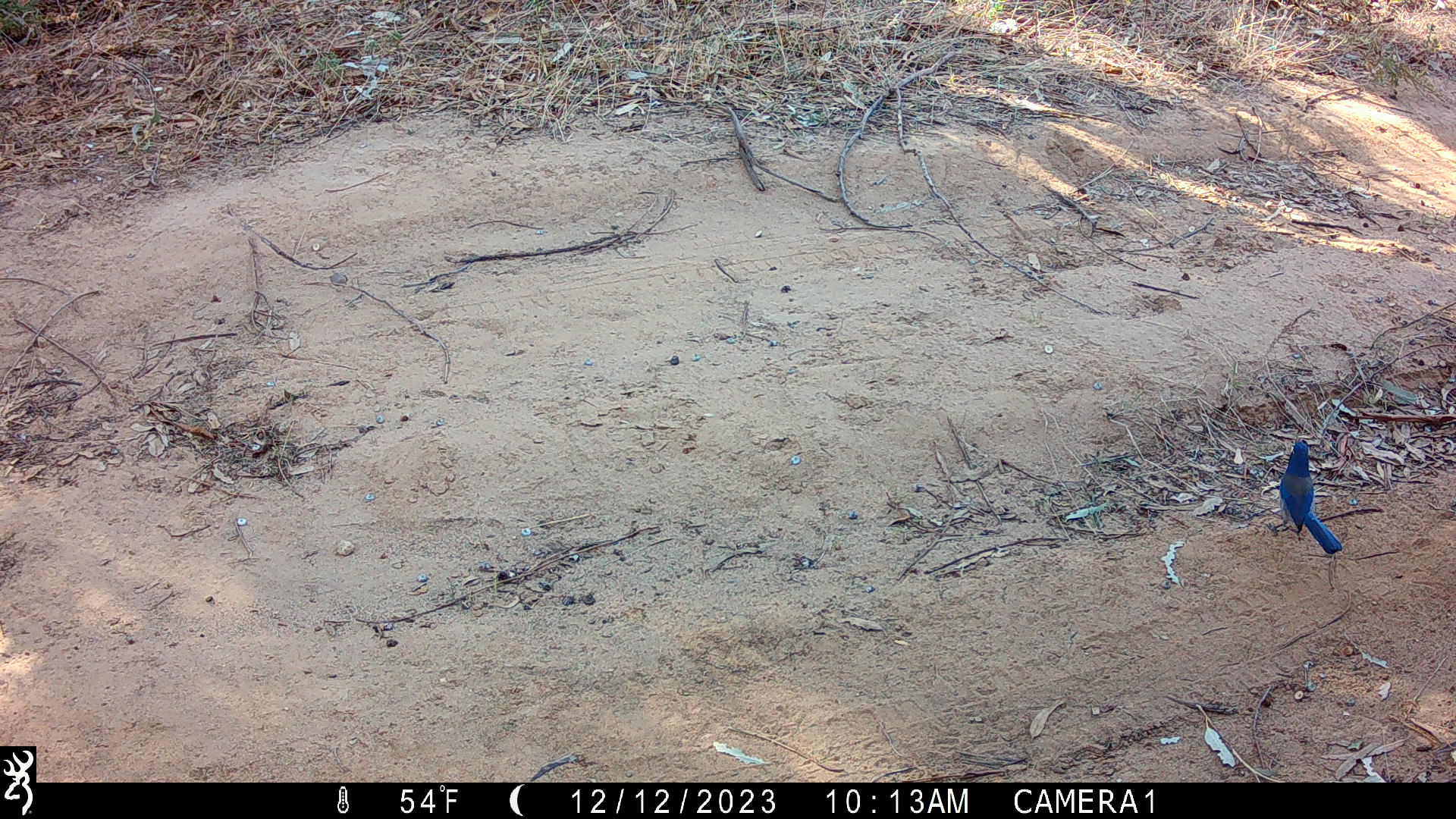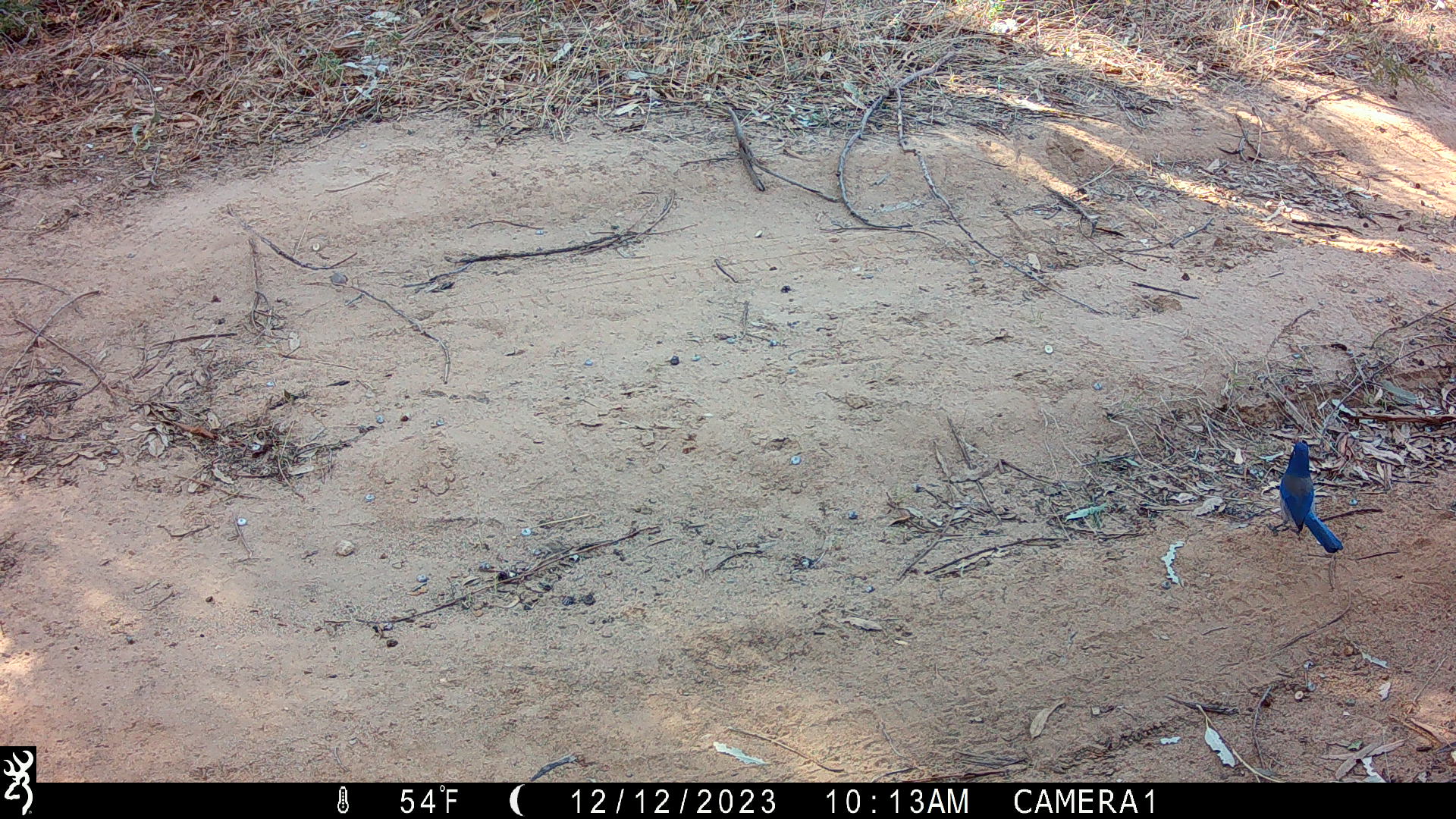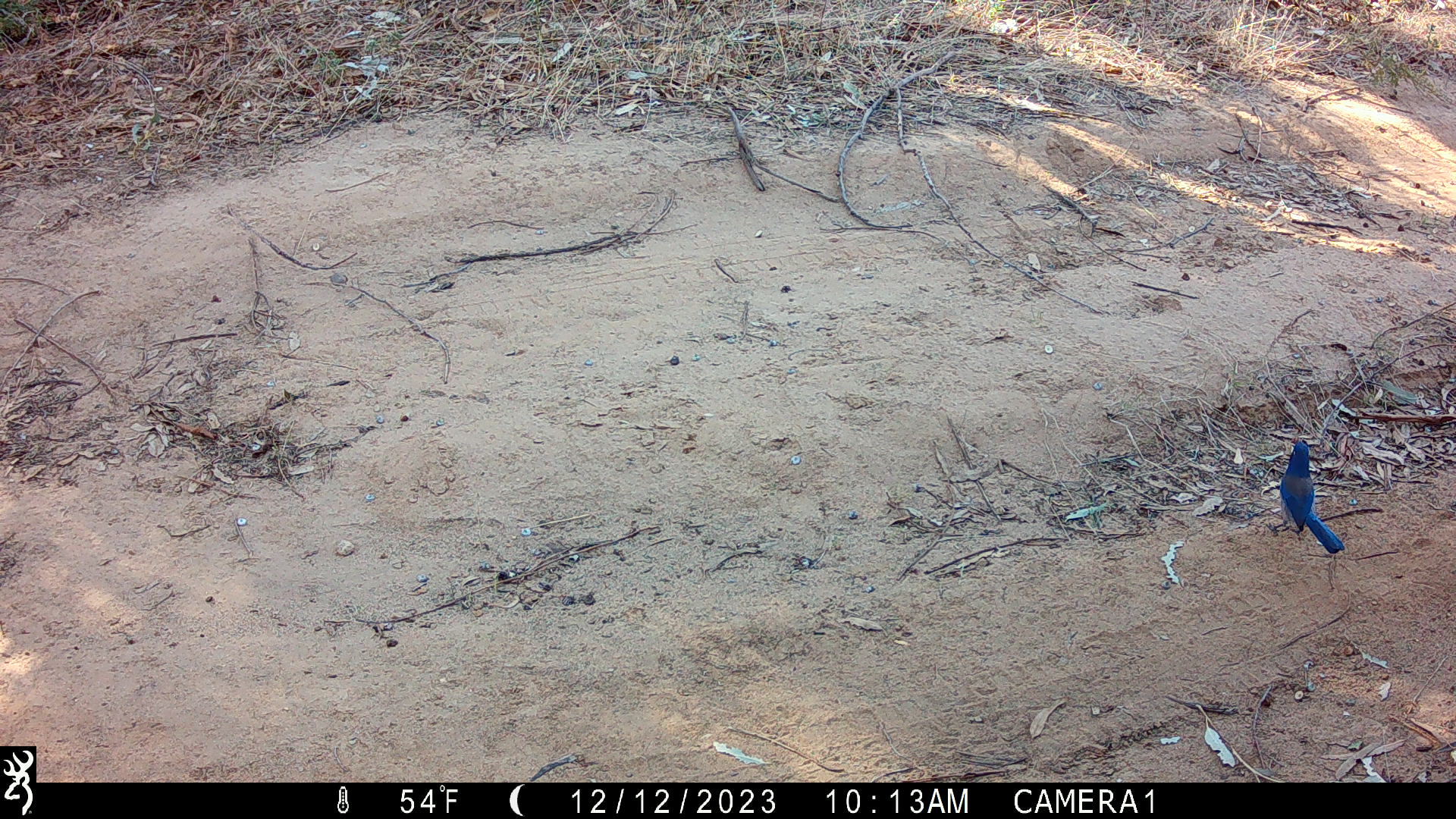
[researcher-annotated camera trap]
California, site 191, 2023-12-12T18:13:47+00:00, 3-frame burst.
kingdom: Animalia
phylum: Chordata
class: Aves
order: Passeriformes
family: Corvidae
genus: Cyanocitta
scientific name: Cyanocitta stelleri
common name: steller's jay